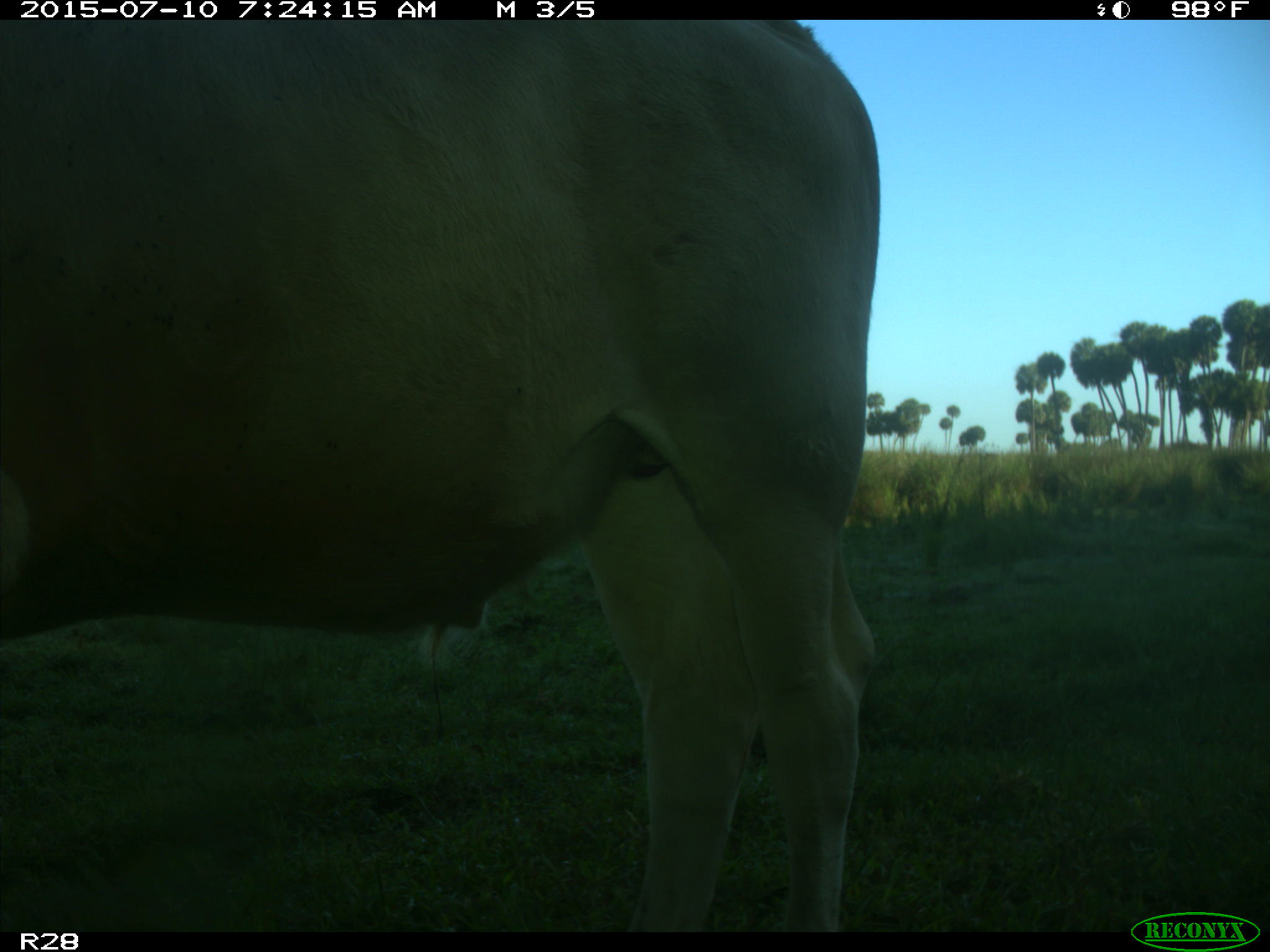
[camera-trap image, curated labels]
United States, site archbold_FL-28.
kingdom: Animalia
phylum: Chordata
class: Mammalia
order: Artiodactyla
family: Bovidae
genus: Bos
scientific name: Bos taurus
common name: domestic cow